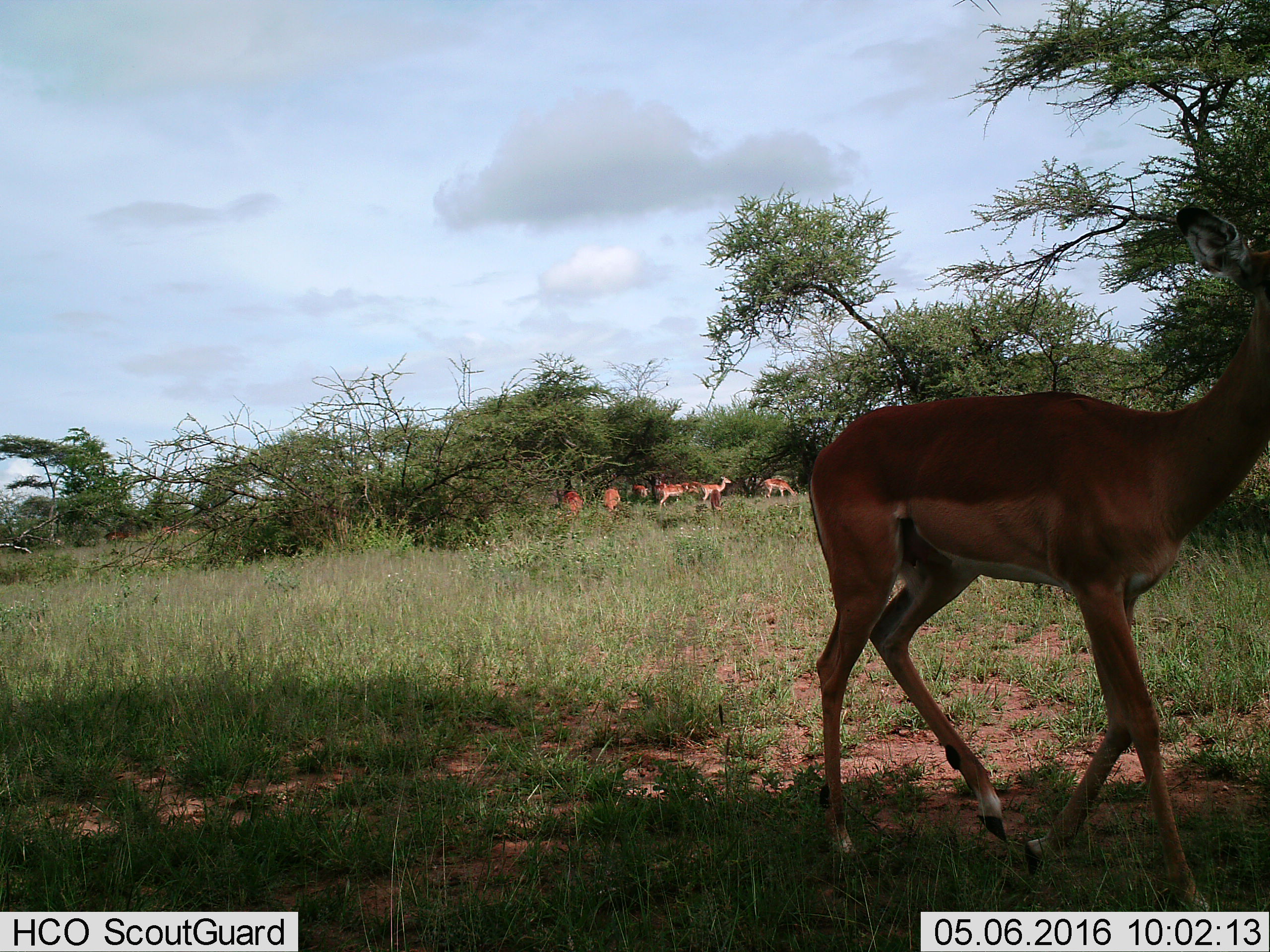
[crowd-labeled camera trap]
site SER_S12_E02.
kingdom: Animalia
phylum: Chordata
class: Mammalia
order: Artiodactyla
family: Bovidae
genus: Nanger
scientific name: Nanger granti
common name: grant's gazelle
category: gazellegrants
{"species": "gazellegrants (grant's gazelle) (Nanger granti)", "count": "9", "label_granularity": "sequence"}